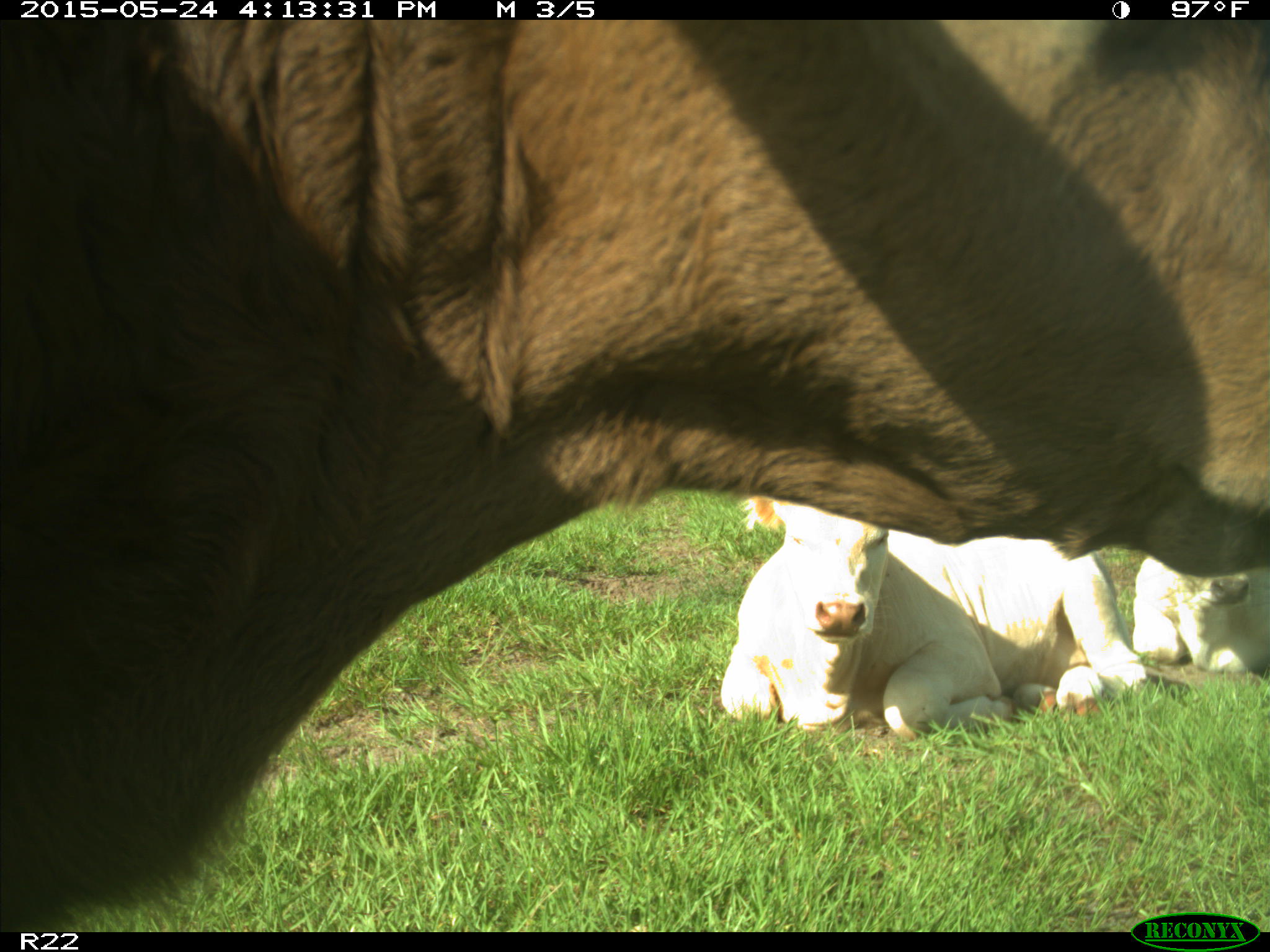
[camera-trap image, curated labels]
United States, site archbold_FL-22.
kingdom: Animalia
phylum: Chordata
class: Mammalia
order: Artiodactyla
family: Bovidae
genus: Bos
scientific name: Bos taurus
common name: domestic cow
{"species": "Bos taurus (domestic cow)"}